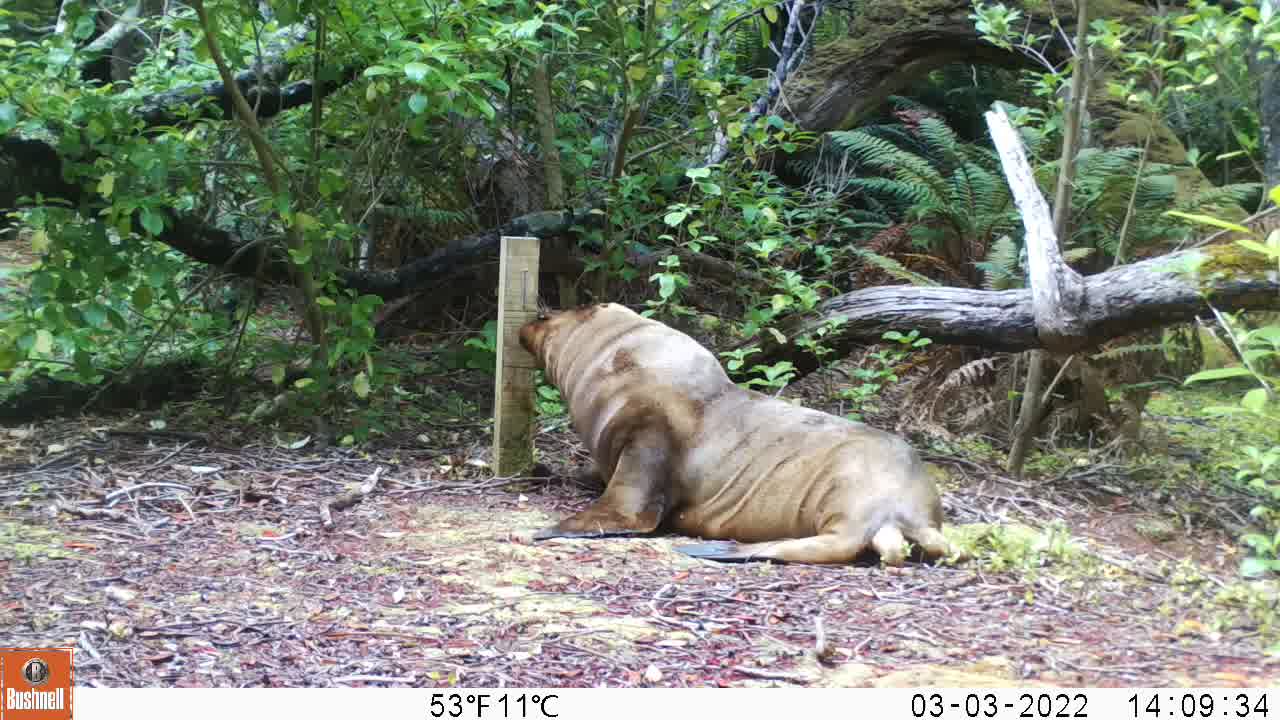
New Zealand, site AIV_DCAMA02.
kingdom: Animalia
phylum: Chordata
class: Mammalia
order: Carnivora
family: Otariidae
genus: Phocarctos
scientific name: Phocarctos hookeri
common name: new zealand sea lion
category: sealion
Sealion (new zealand sea lion) (Phocarctos hookeri).